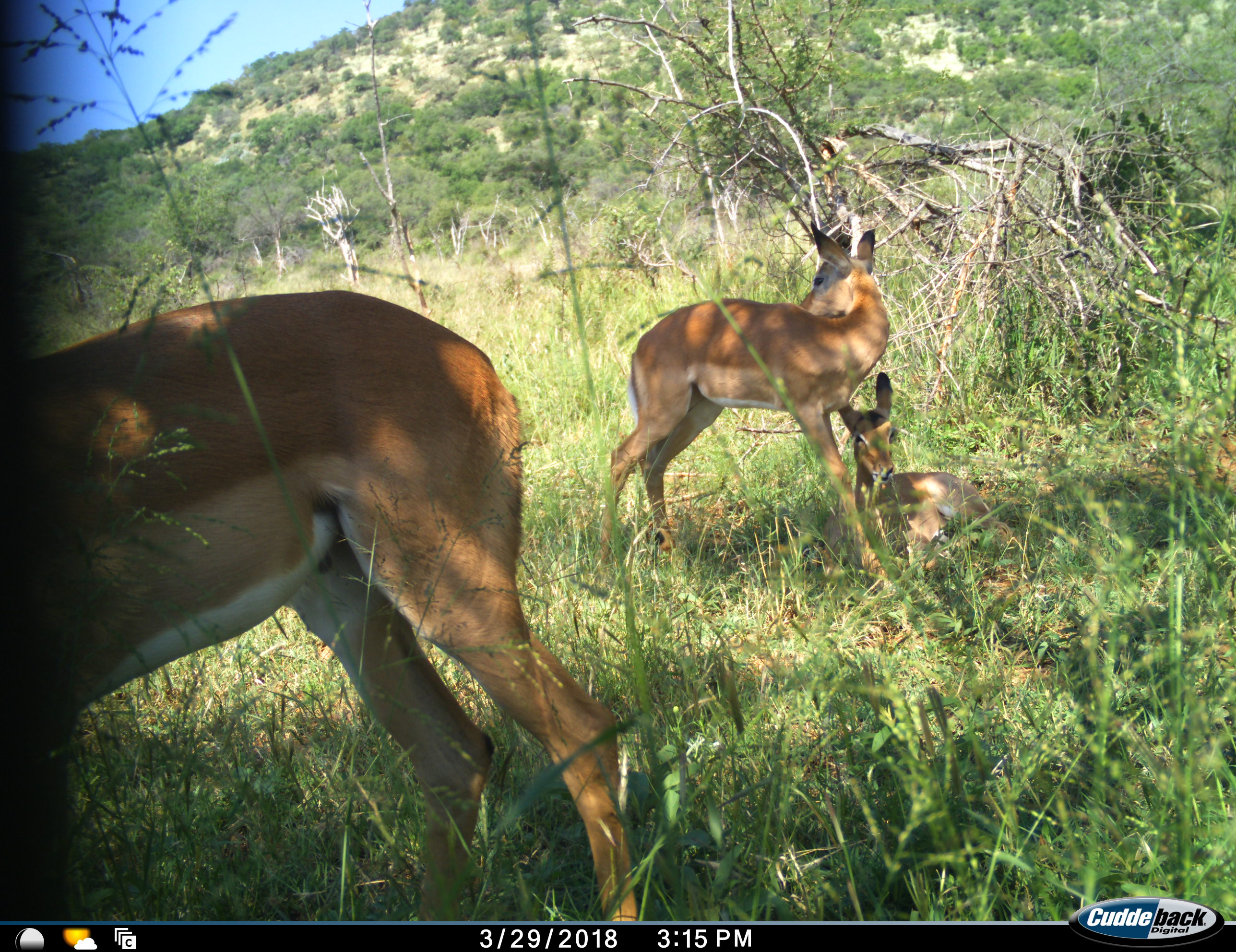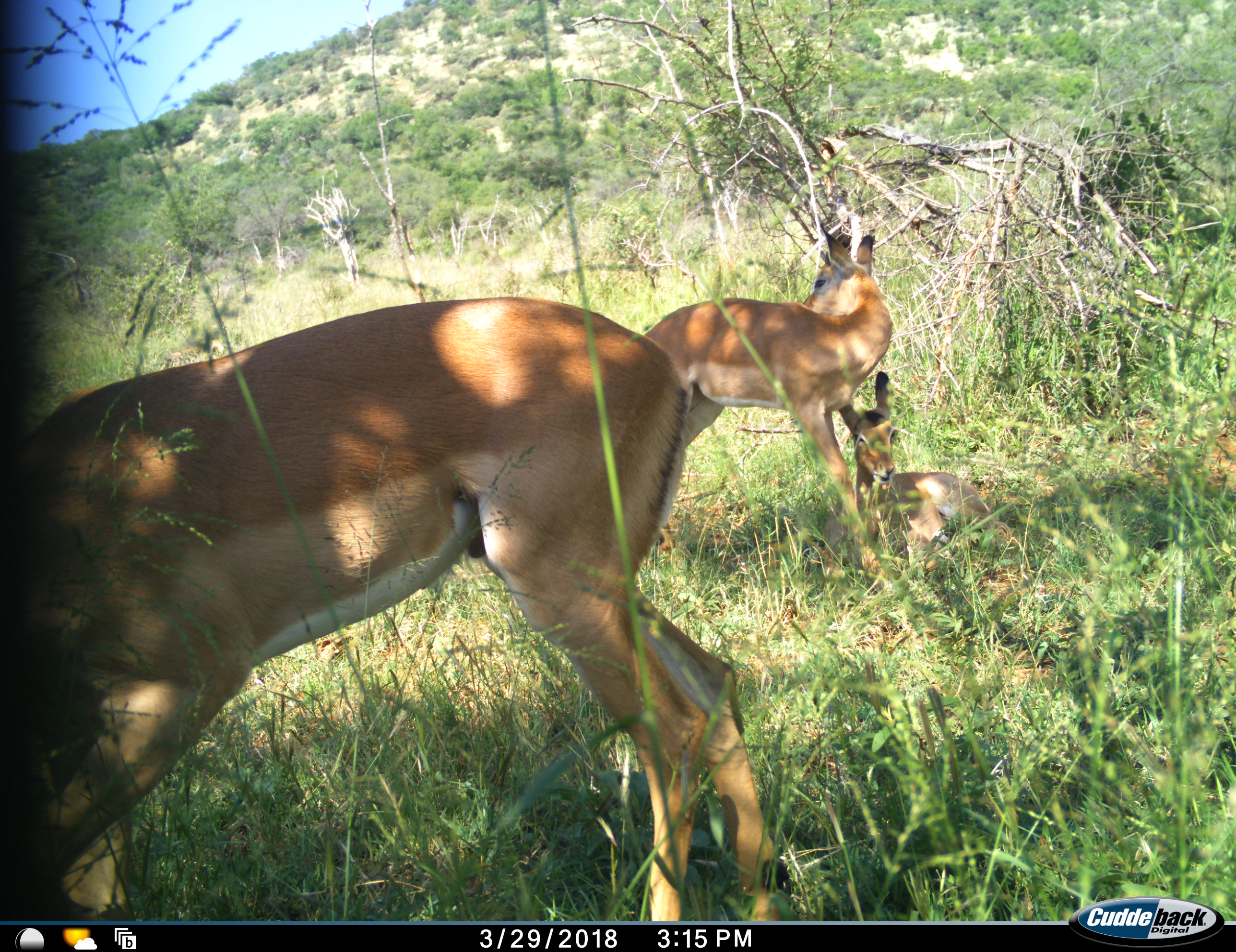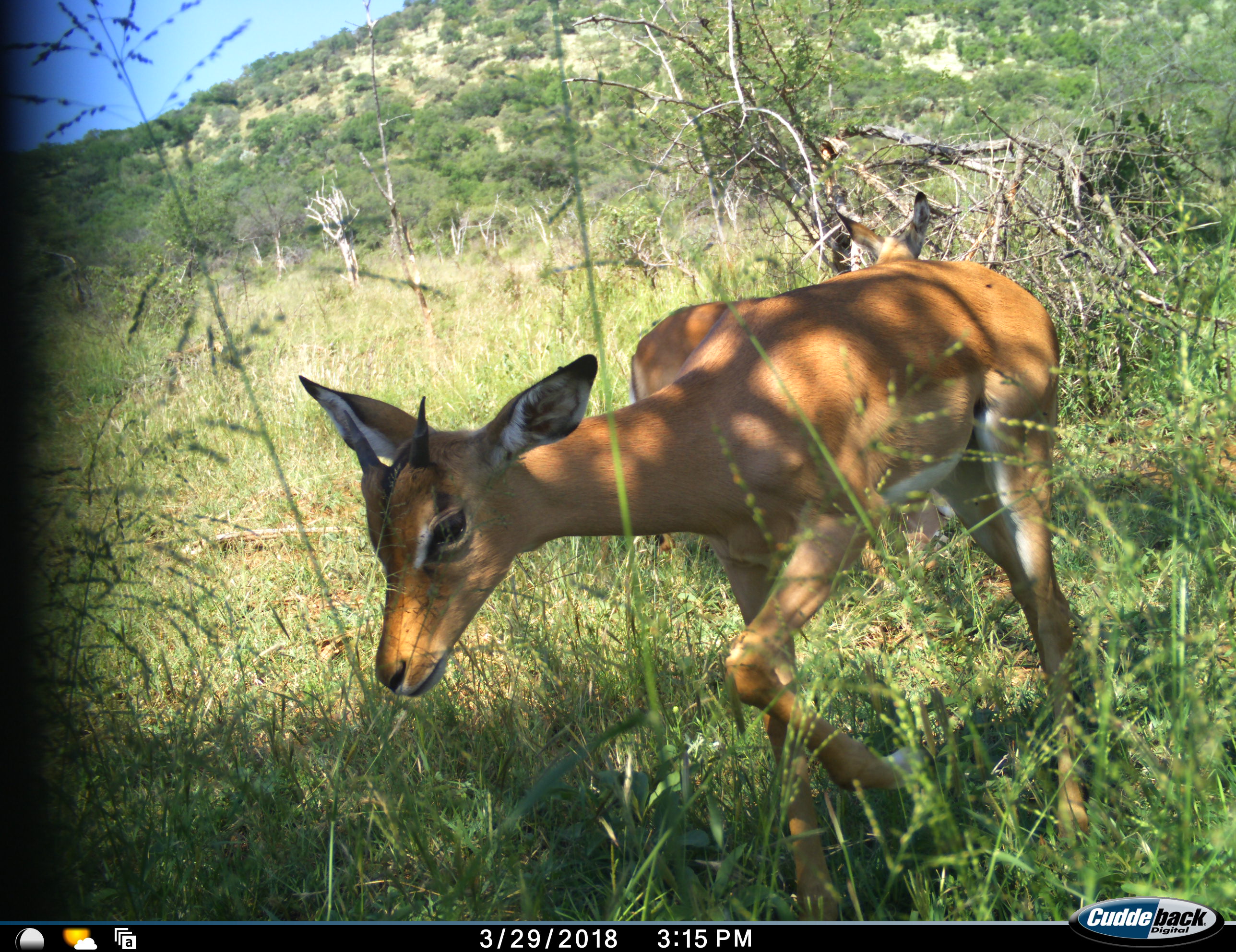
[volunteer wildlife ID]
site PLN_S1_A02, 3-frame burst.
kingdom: Animalia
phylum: Chordata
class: Mammalia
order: Artiodactyla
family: Bovidae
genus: Aepyceros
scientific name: Aepyceros melampus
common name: impala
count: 3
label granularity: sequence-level